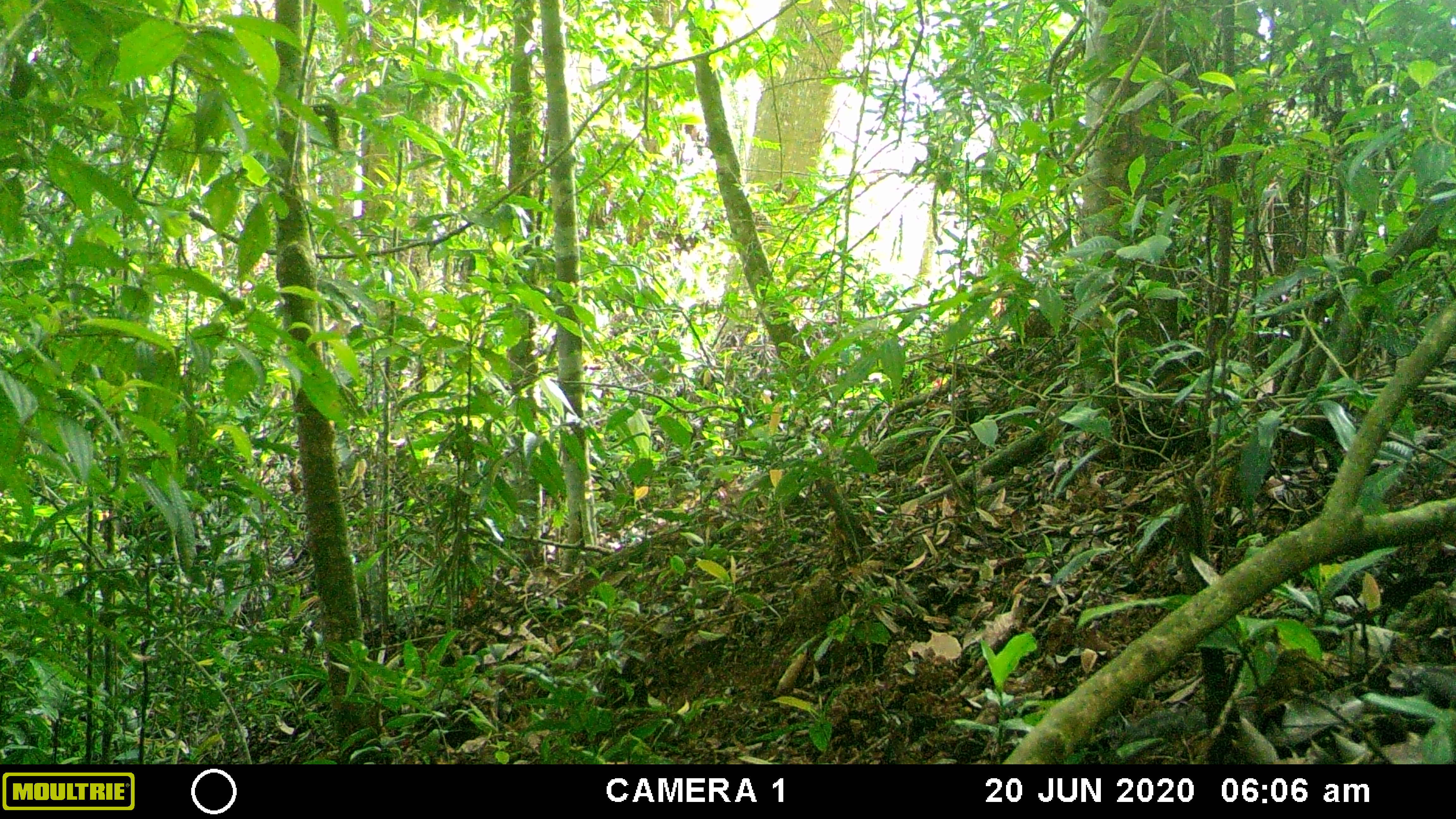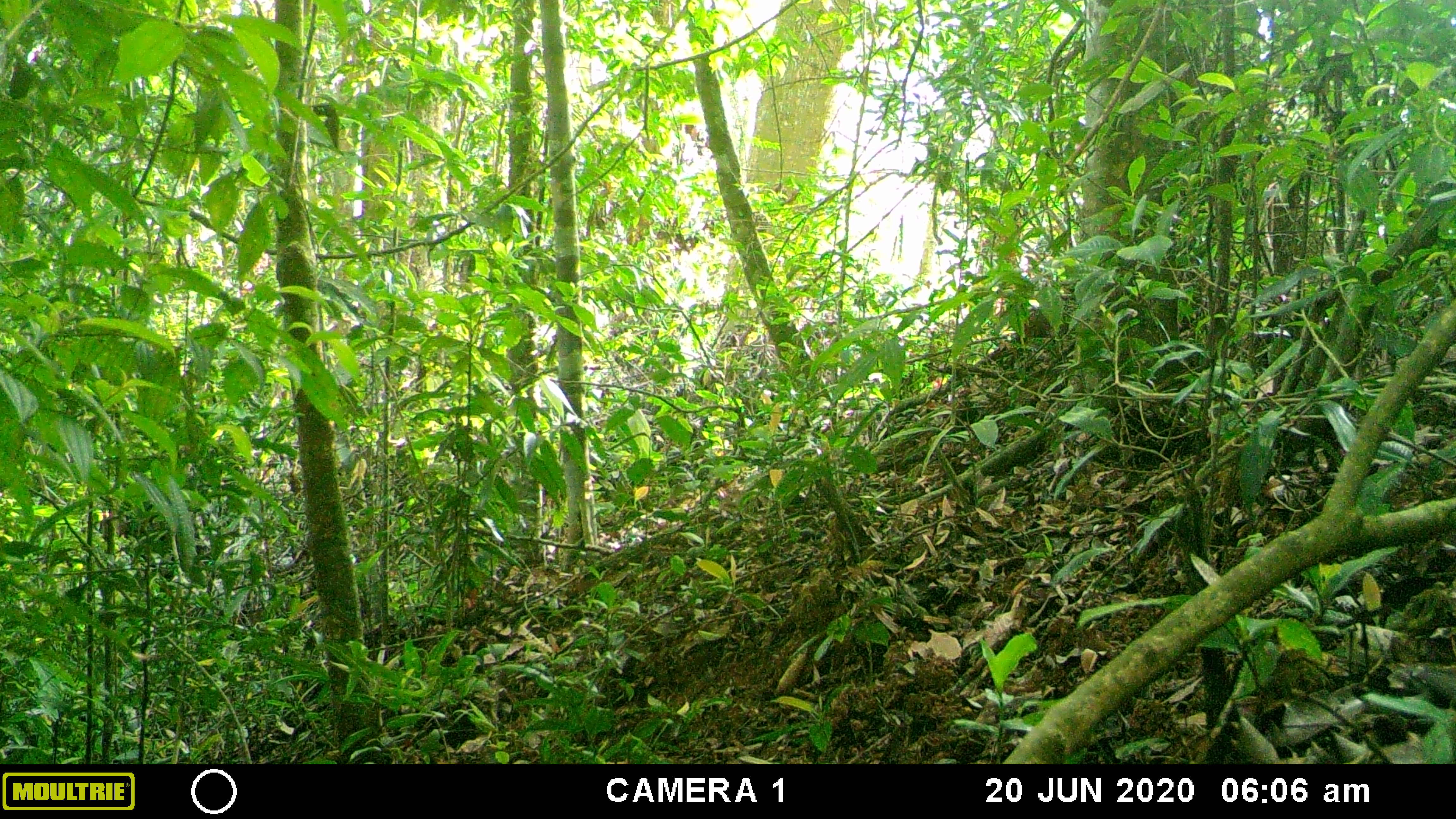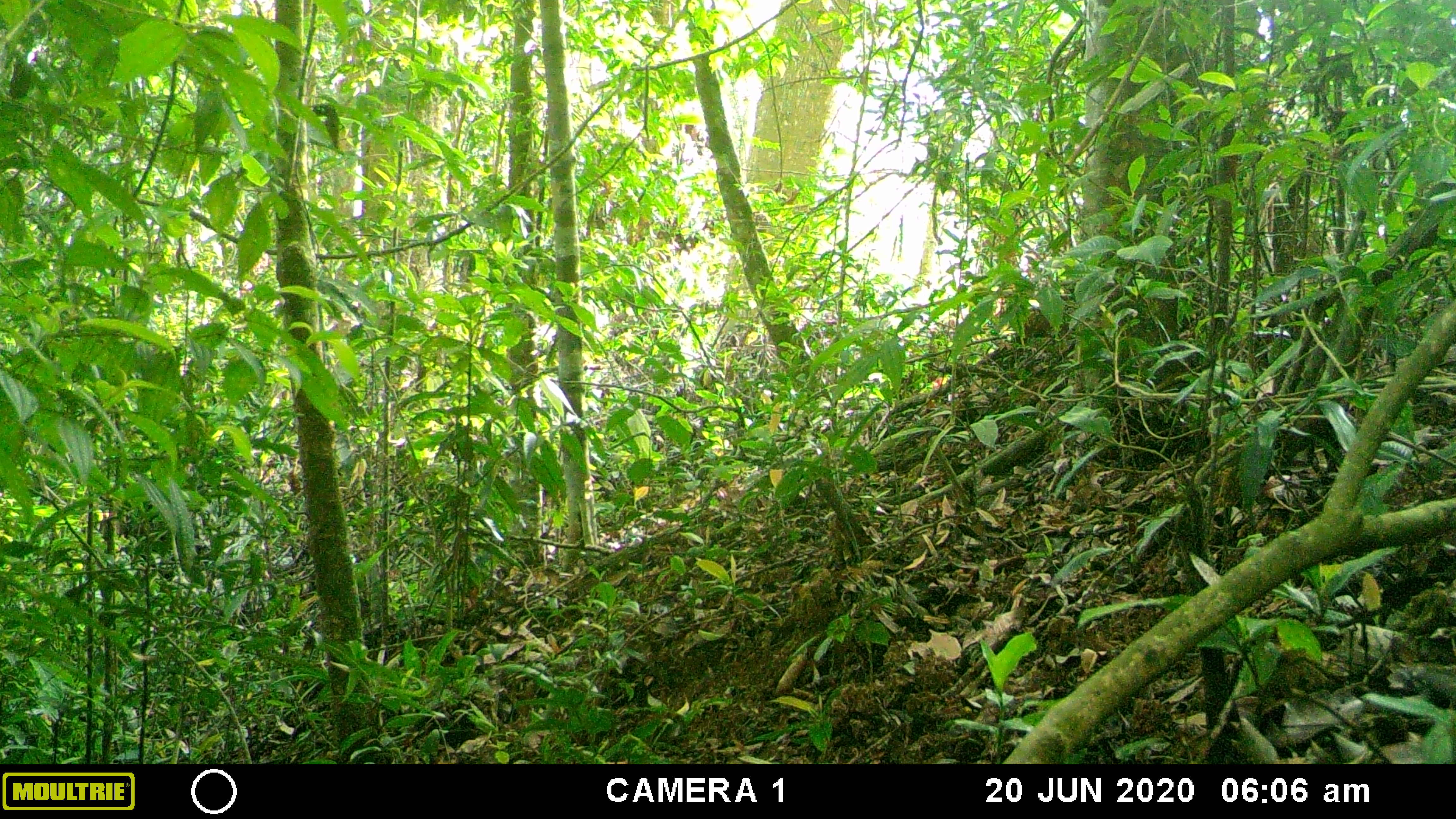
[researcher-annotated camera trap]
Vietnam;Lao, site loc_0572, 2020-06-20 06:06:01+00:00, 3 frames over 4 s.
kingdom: Animalia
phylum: Chordata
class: Mammalia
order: Rodentia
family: Sciuridae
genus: Dremomys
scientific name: Dremomys rufigenis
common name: red-cheeked squirrel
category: red cheeked squirrel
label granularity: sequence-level